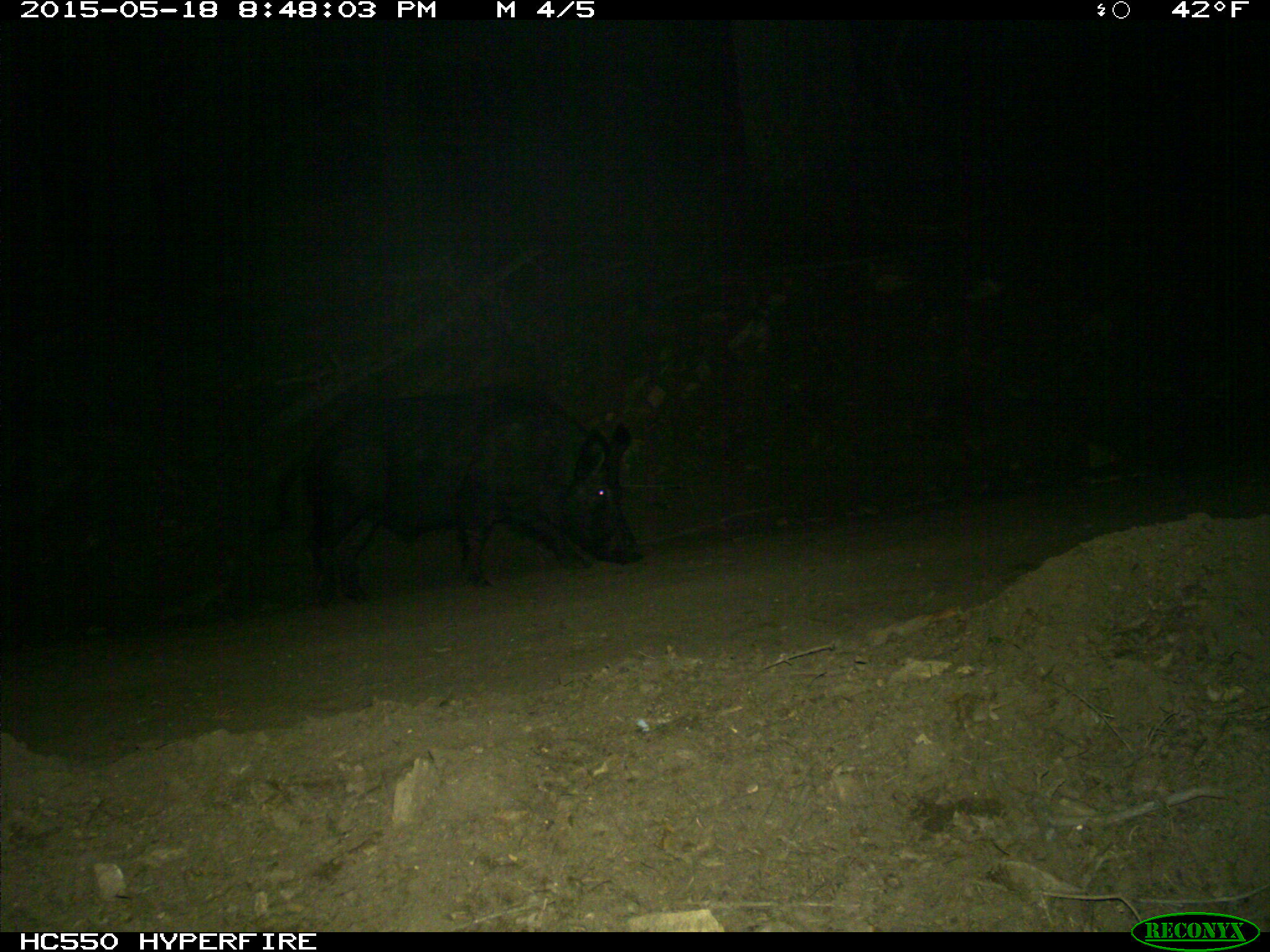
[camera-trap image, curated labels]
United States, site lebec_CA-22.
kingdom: Animalia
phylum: Chordata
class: Mammalia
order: Artiodactyla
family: Suidae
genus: Sus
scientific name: Sus scrofa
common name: wild boar